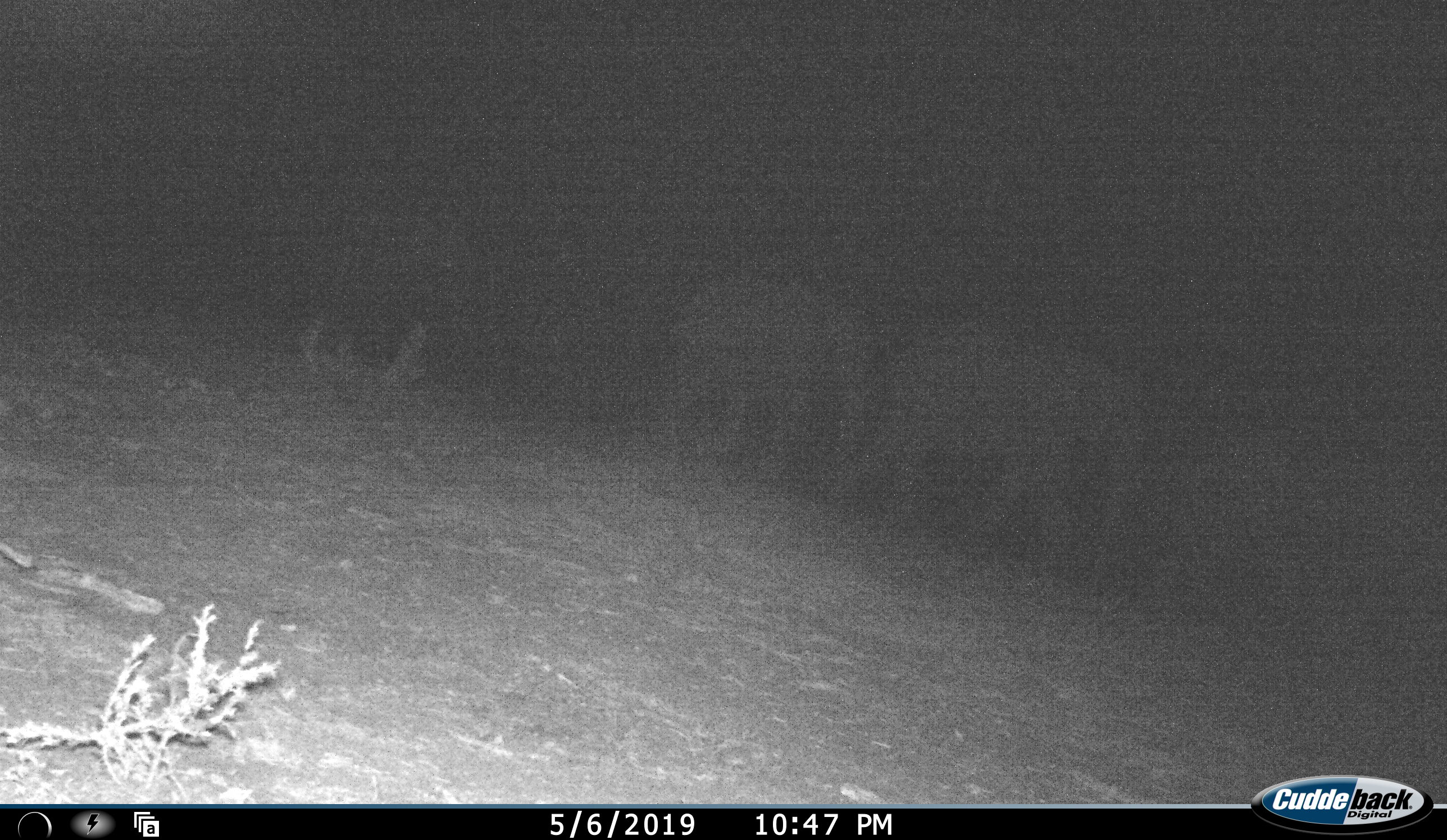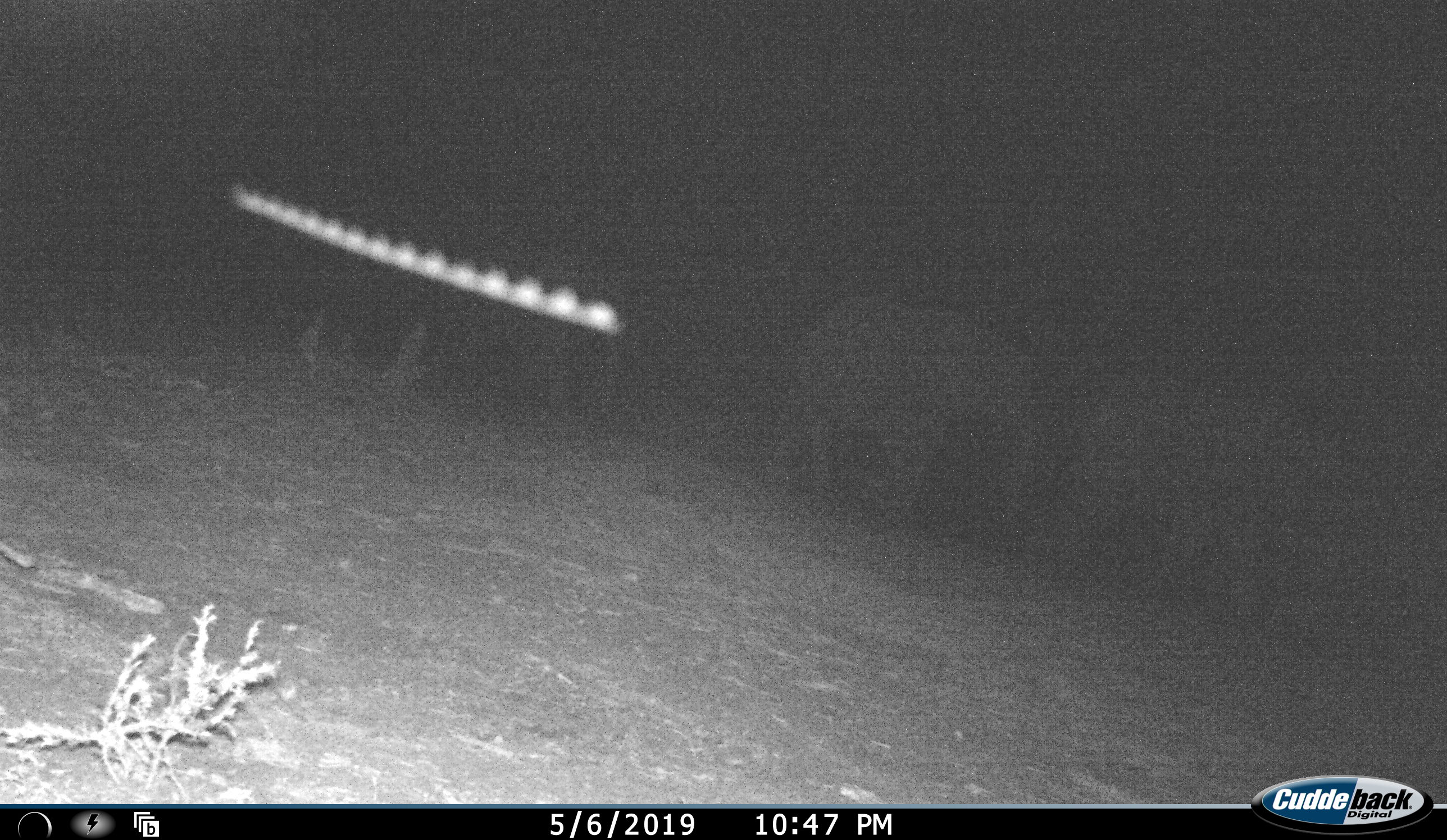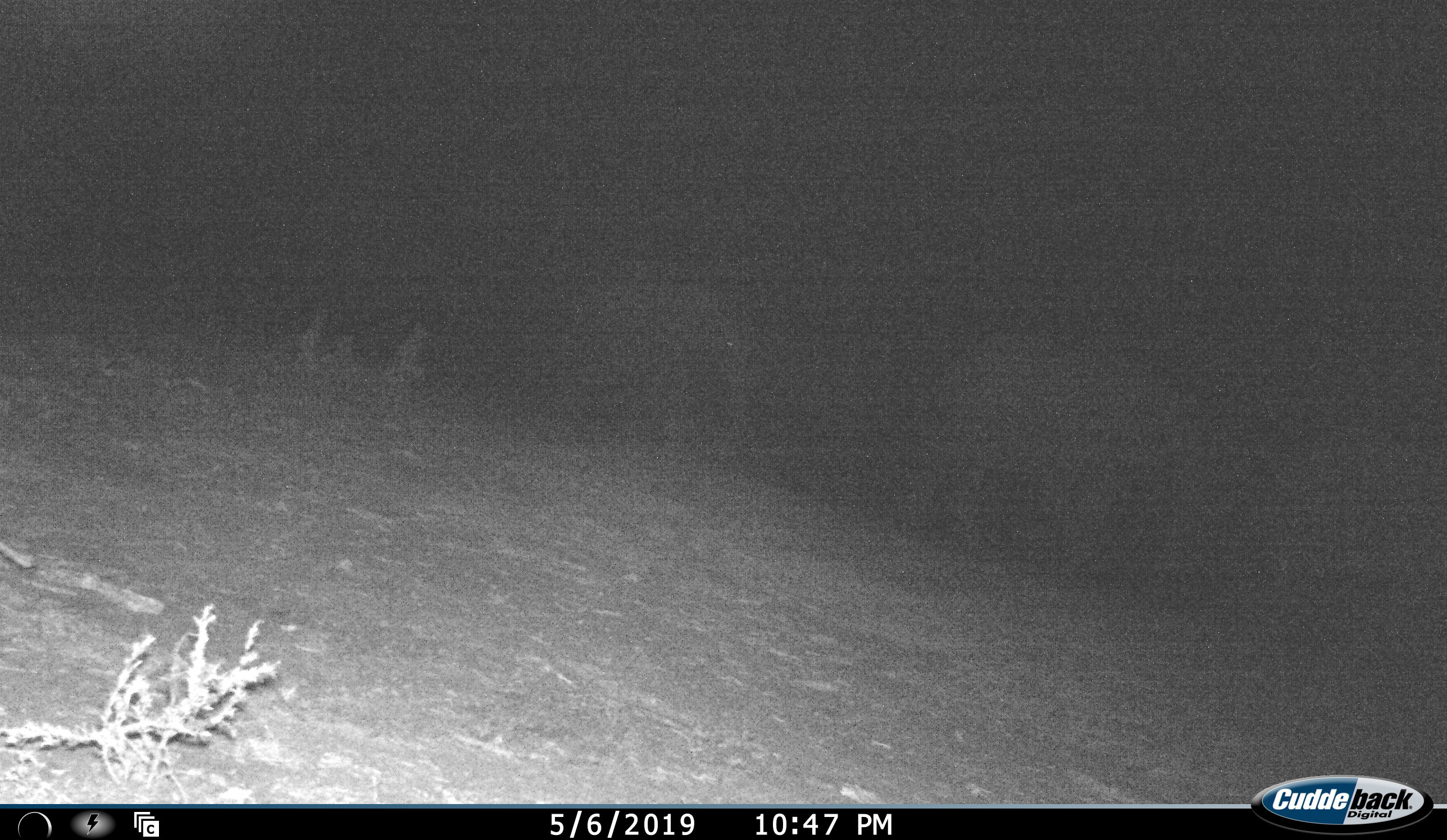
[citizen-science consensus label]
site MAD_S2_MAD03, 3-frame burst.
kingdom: Animalia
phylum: Chordata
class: Mammalia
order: Proboscidea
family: Elephantidae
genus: Loxodonta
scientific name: Loxodonta africana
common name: african bush elephant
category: elephant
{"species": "elephant (african bush elephant) (Loxodonta africana)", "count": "3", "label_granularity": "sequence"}